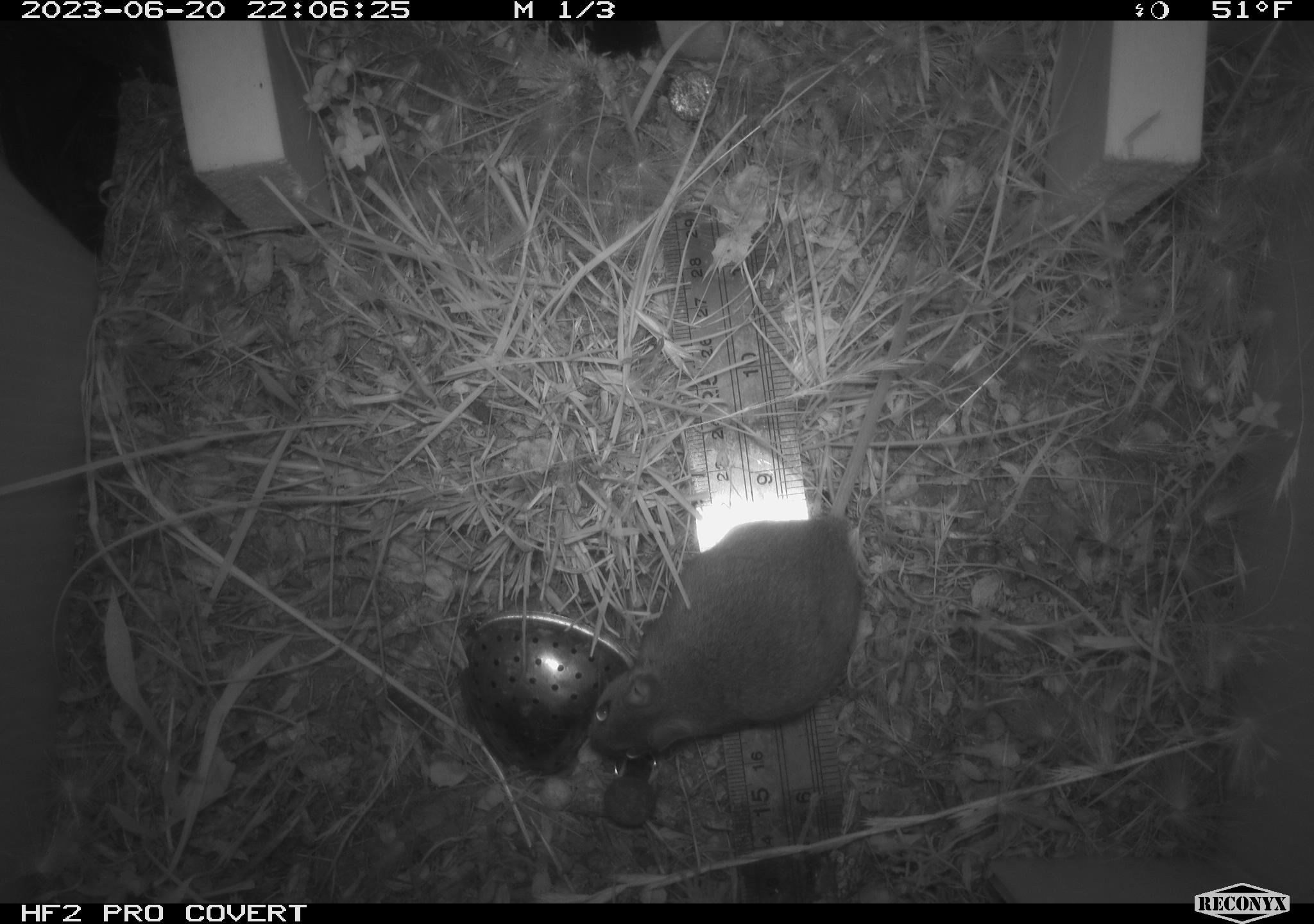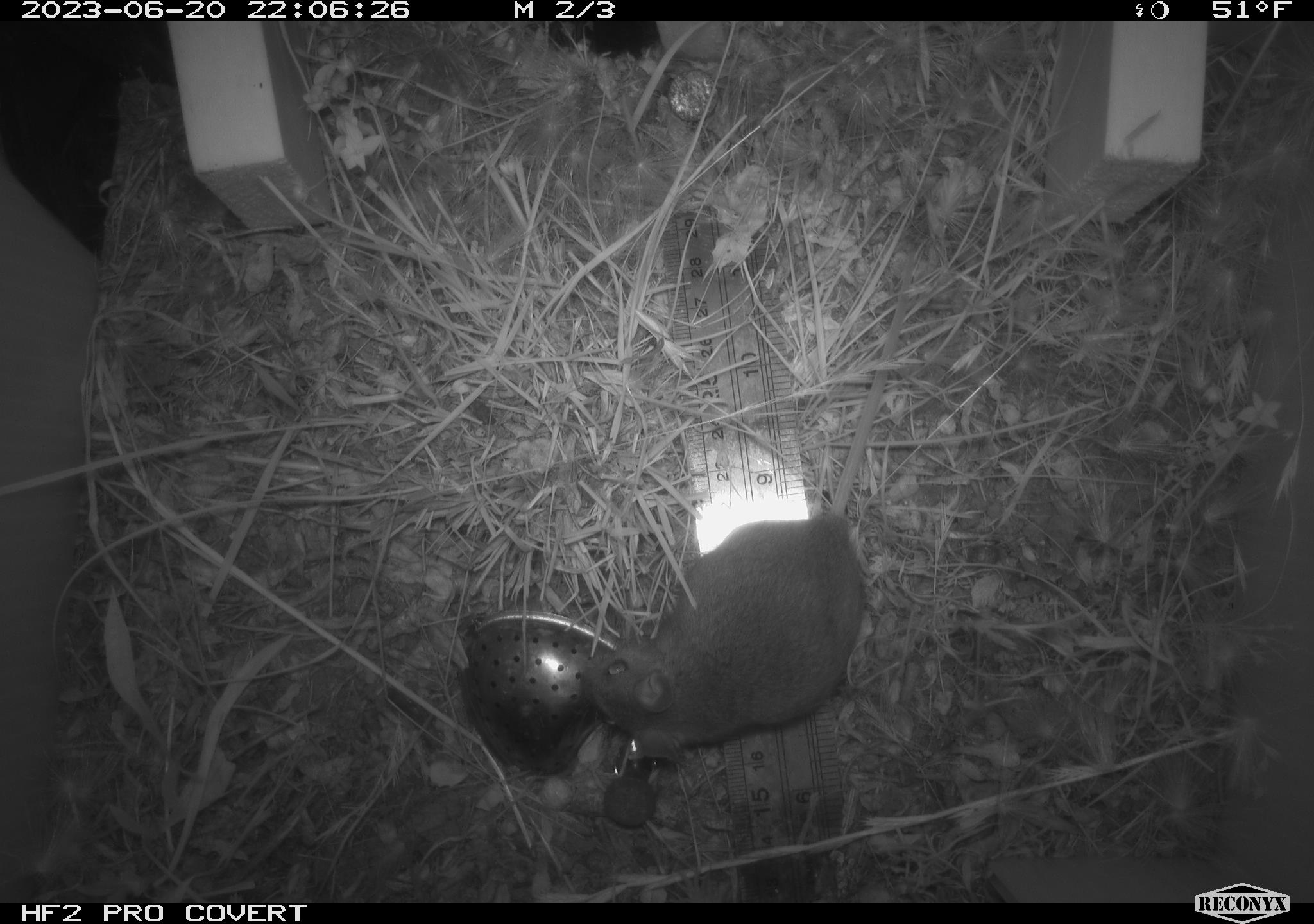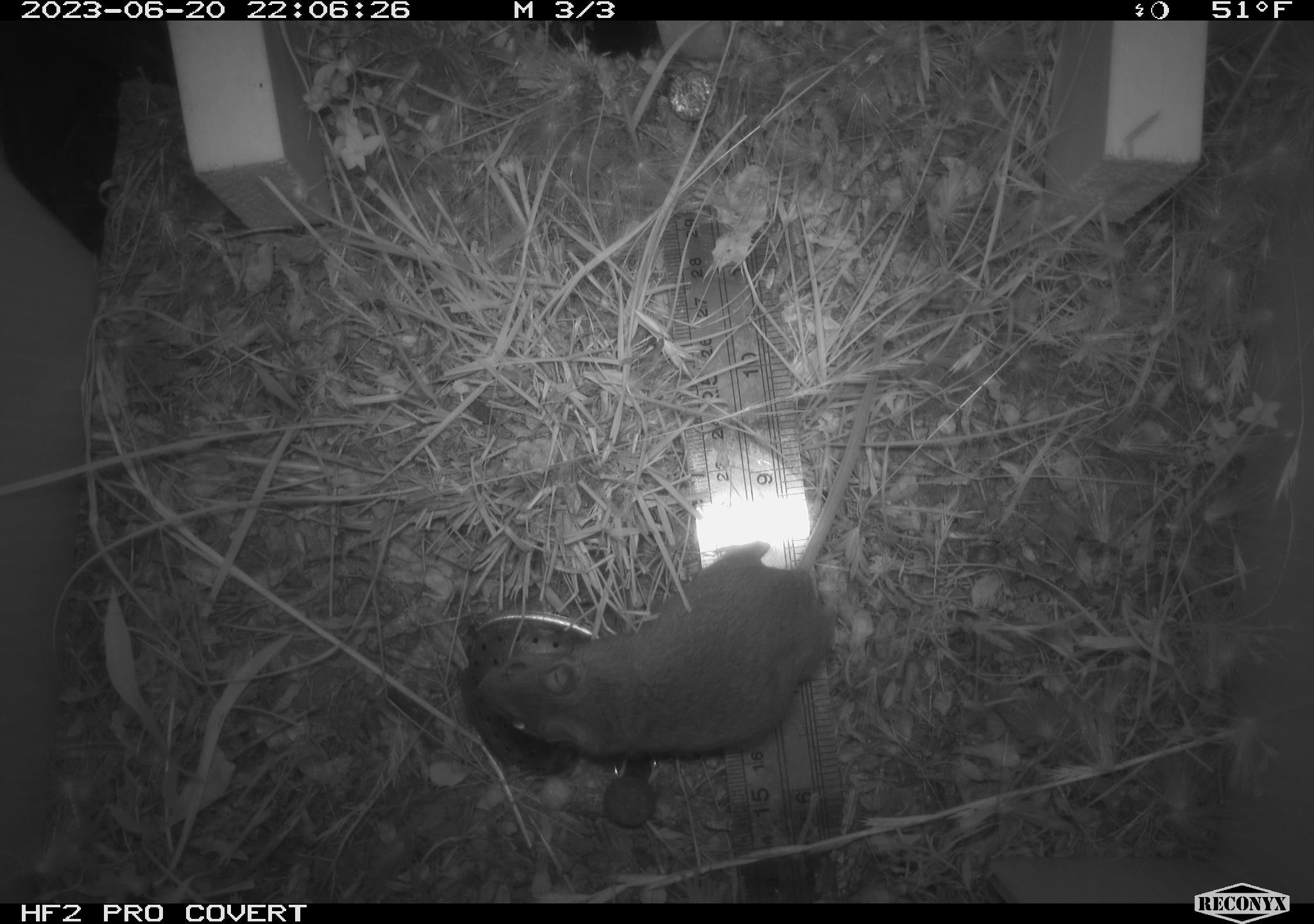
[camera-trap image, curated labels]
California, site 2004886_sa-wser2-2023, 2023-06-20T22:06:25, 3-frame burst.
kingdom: Animalia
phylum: Chordata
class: Mammalia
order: Rodentia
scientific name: Rodentia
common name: mouse species